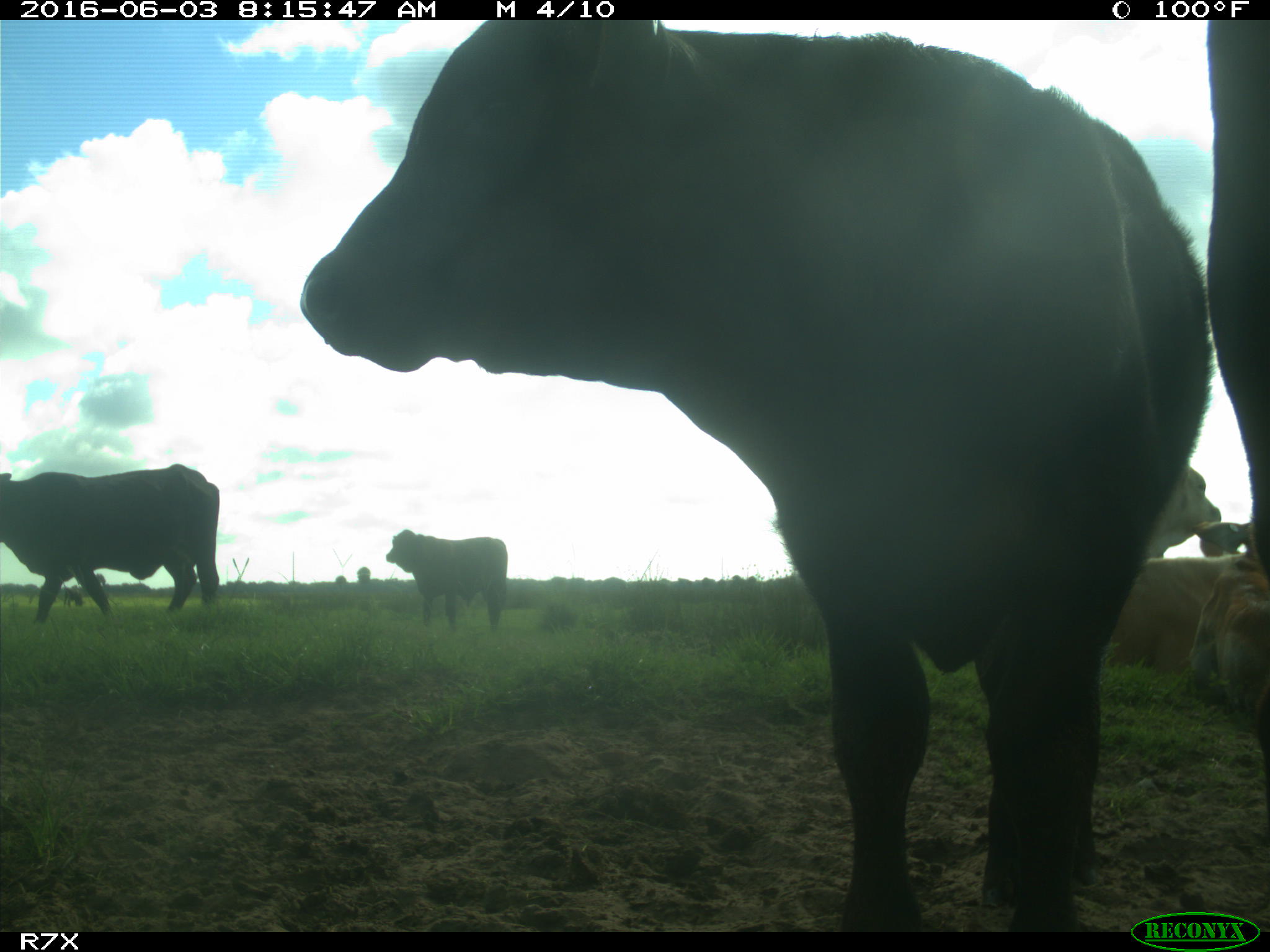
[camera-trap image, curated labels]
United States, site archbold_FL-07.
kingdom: Animalia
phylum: Chordata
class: Mammalia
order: Artiodactyla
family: Bovidae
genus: Bos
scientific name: Bos taurus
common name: domestic cow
Bos taurus (domestic cow).